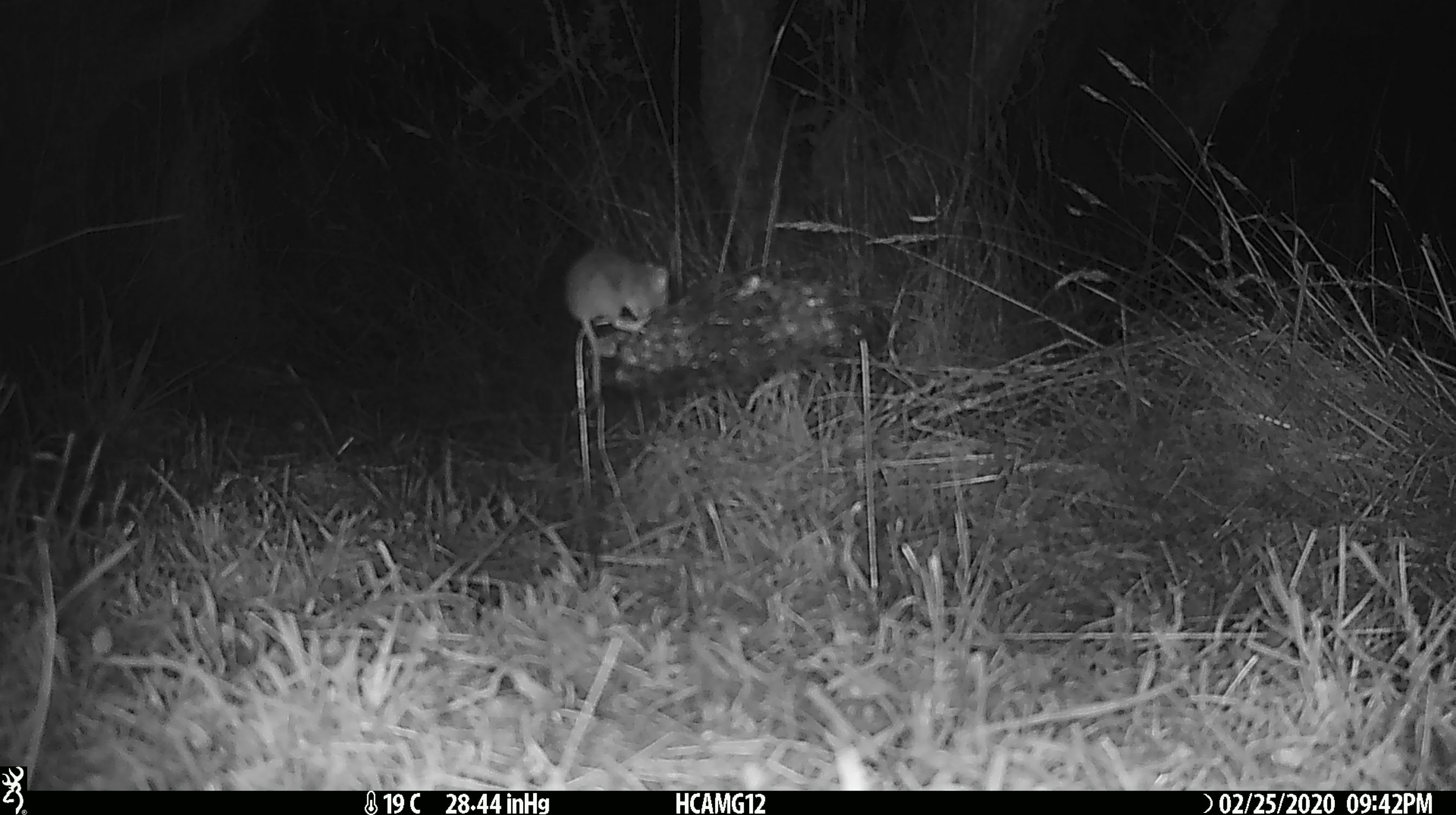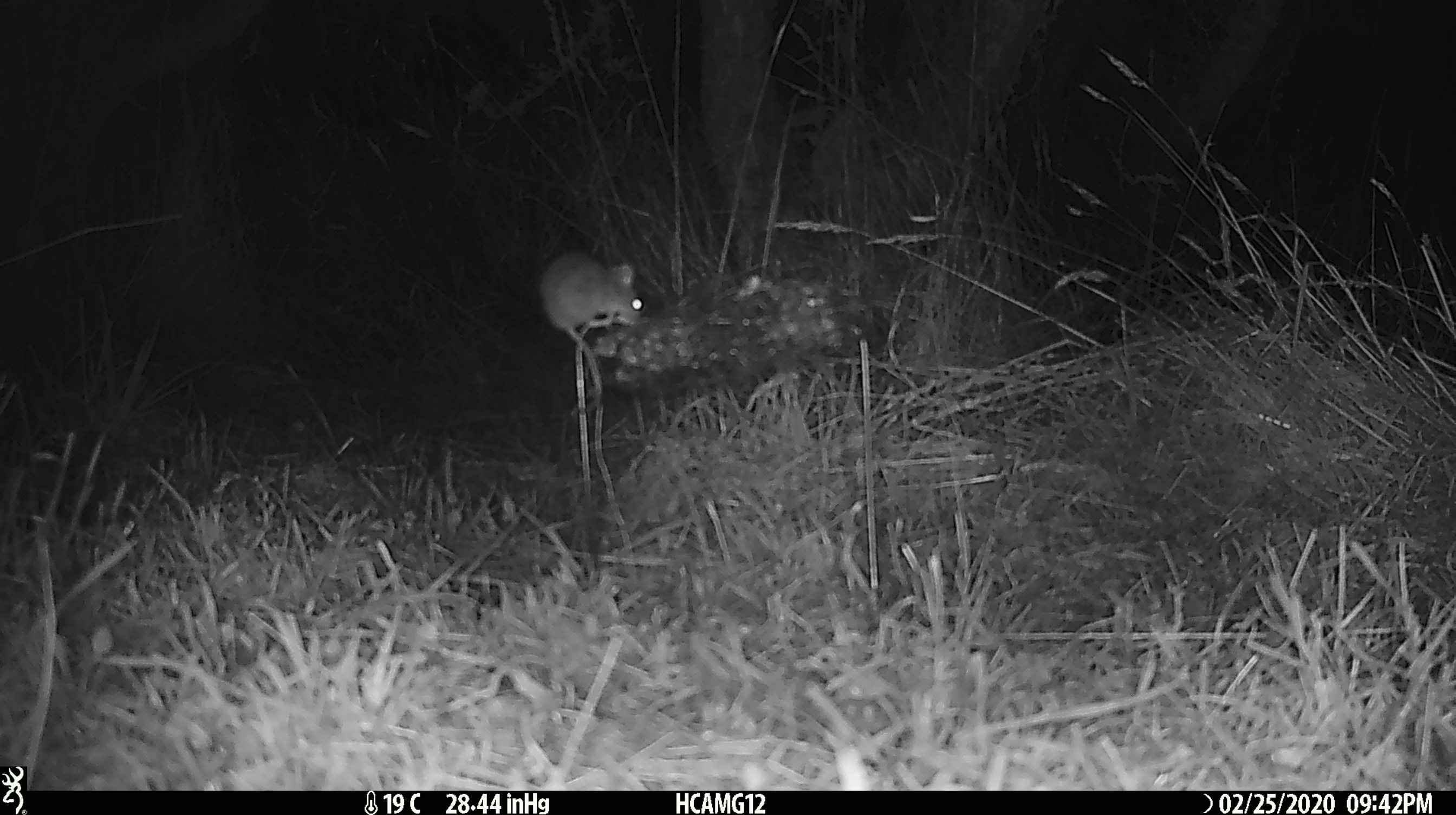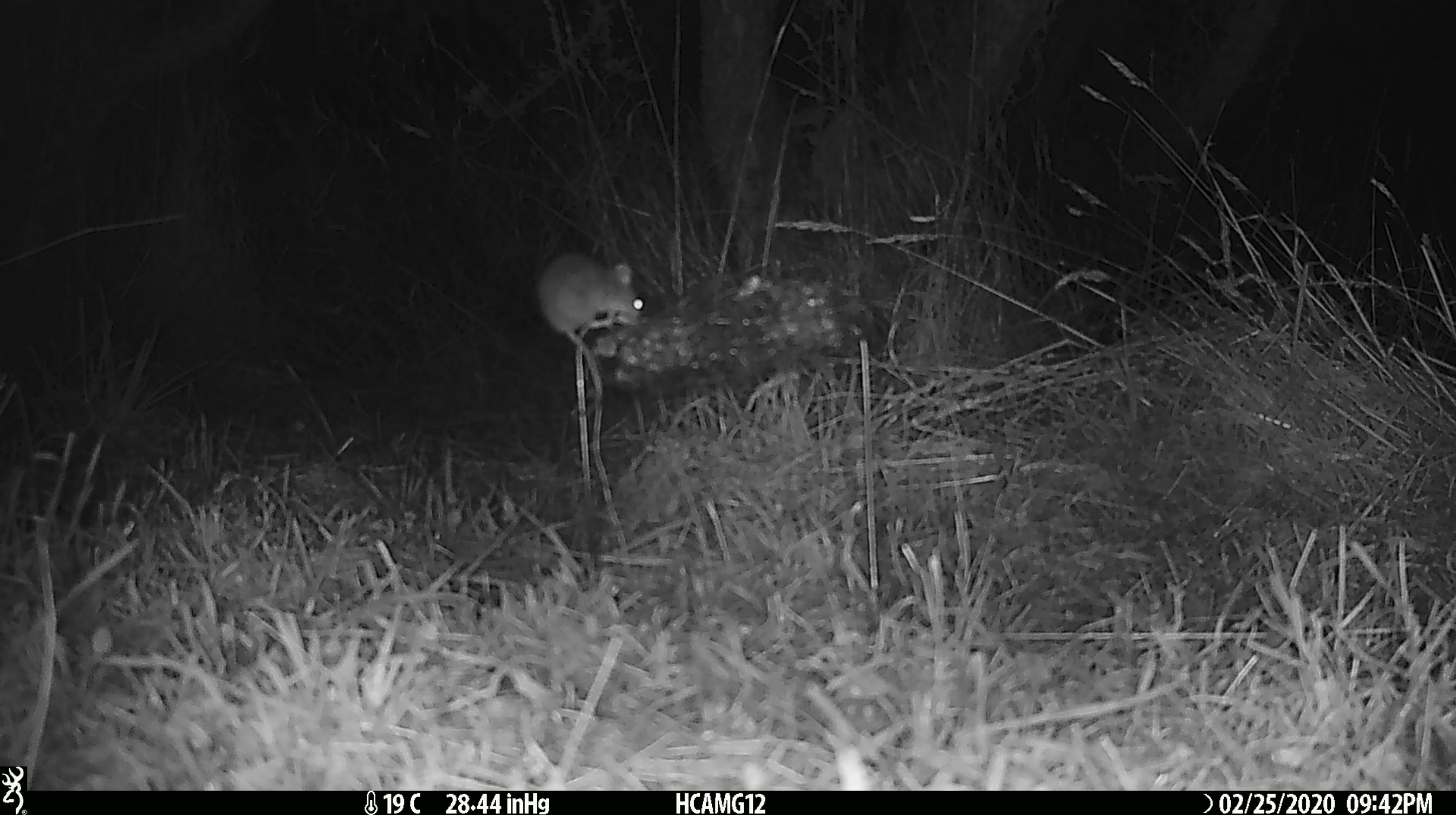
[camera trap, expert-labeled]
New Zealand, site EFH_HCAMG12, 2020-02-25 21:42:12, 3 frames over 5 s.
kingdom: Animalia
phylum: Chordata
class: Mammalia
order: Rodentia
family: Muridae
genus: Mus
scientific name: Mus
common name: mouse